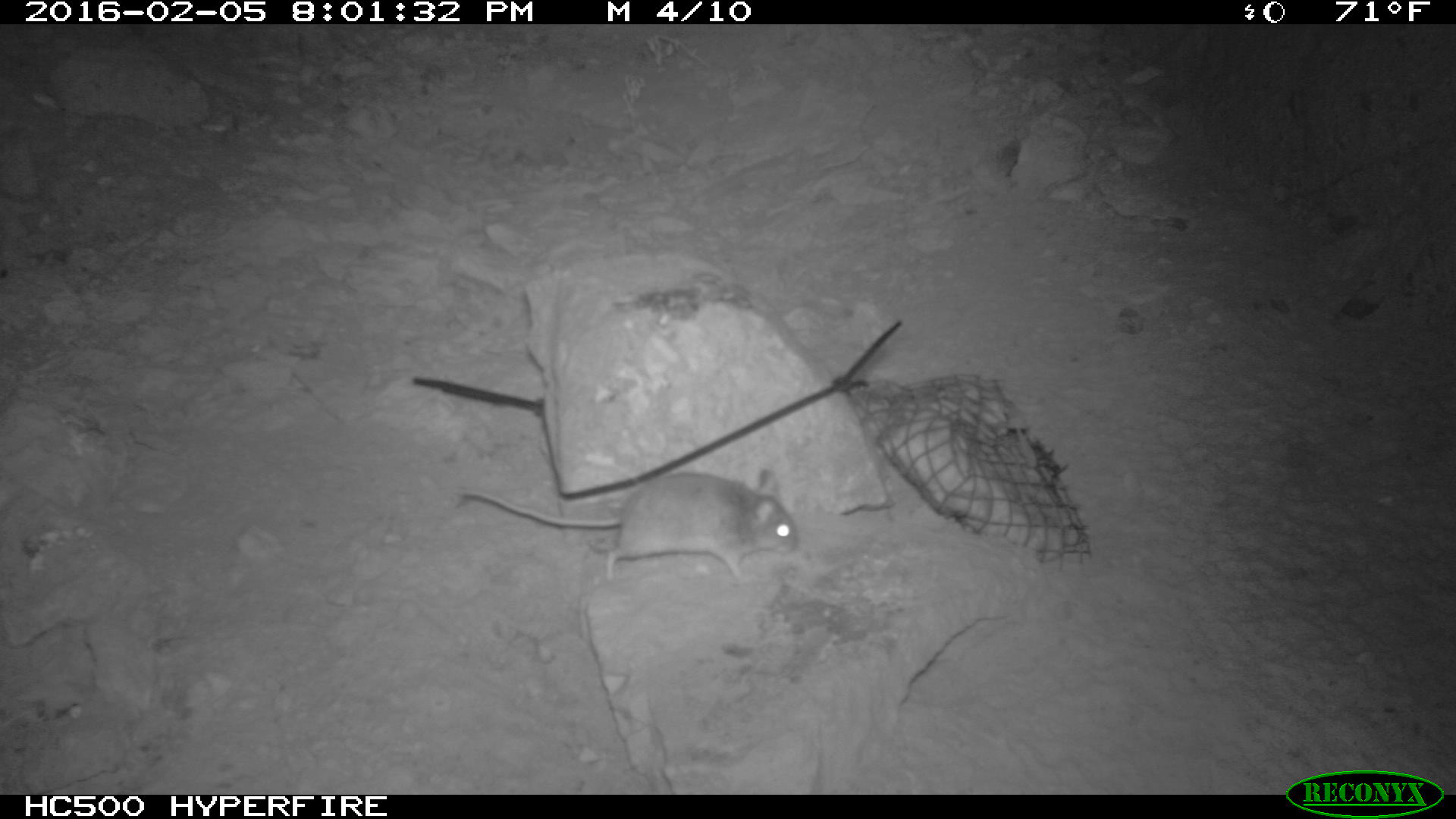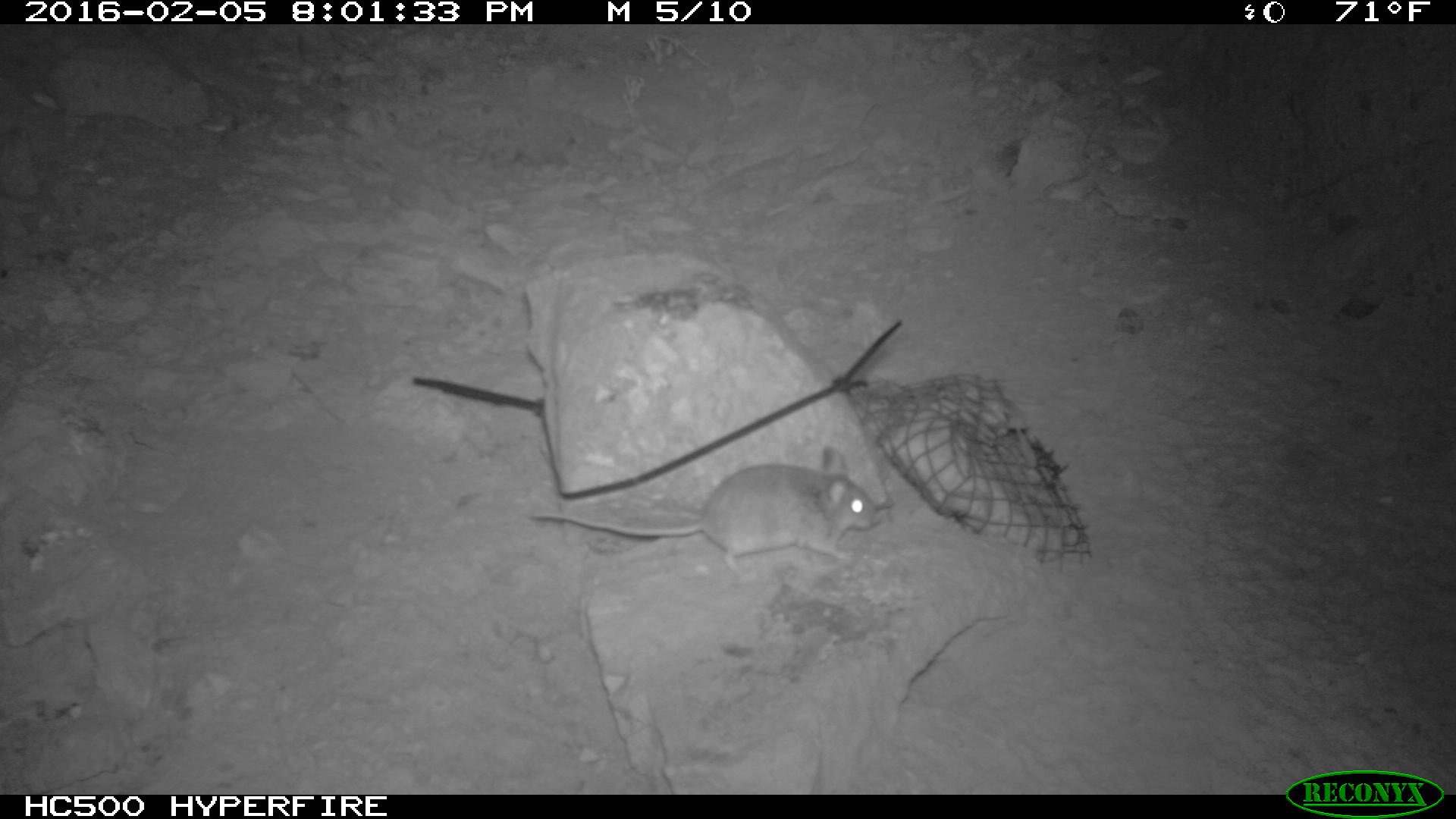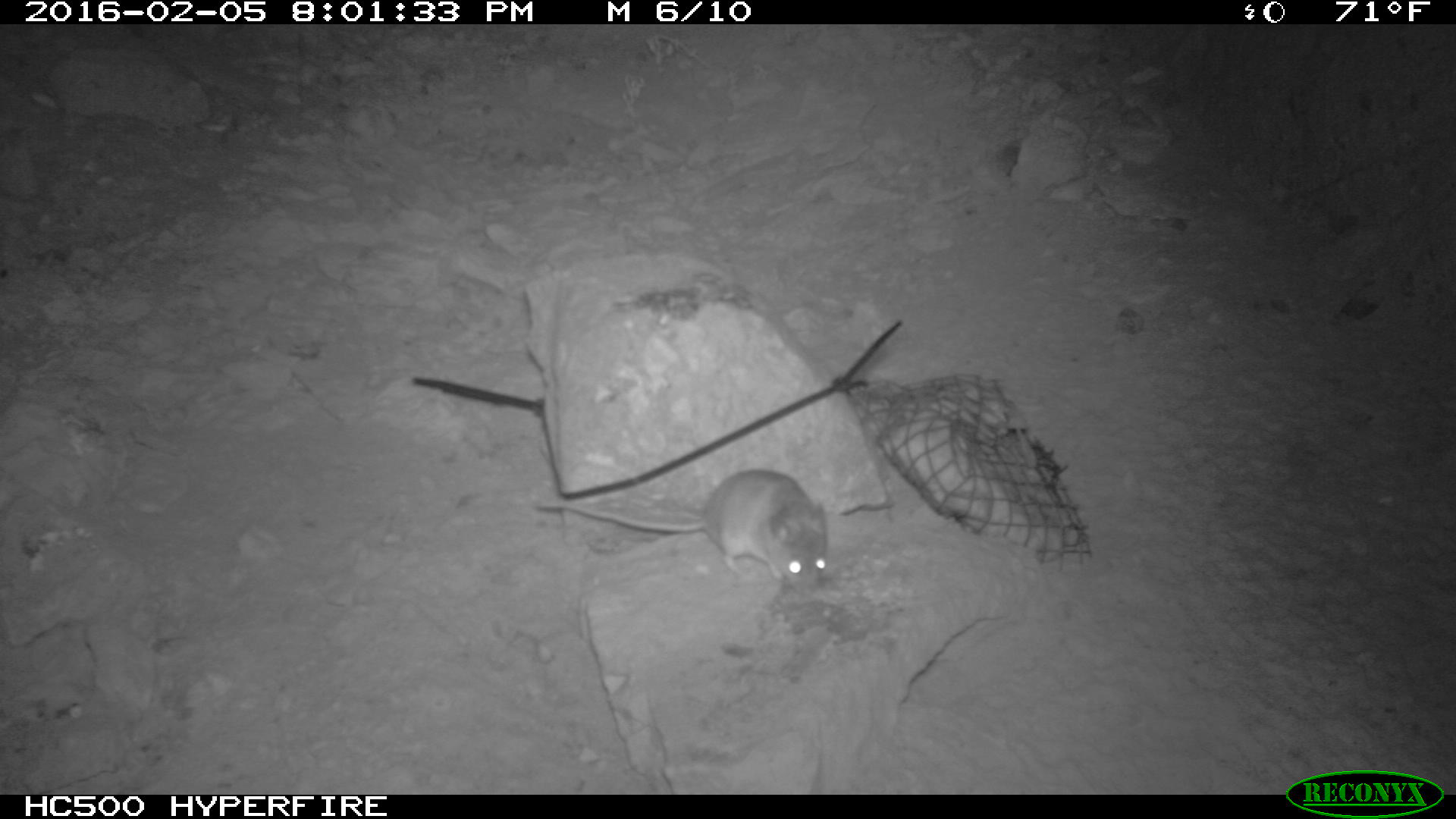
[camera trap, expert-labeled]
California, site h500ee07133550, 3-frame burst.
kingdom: Animalia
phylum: Chordata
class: Mammalia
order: Rodentia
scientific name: Rodentia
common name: rodent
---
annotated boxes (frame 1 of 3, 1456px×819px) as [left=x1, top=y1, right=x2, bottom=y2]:
rodent: [left=458, top=468, right=800, bottom=583]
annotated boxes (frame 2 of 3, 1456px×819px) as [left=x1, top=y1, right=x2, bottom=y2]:
rodent: [left=526, top=445, right=881, bottom=588]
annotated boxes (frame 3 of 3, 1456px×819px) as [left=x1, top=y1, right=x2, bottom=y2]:
rodent: [left=532, top=470, right=829, bottom=597]